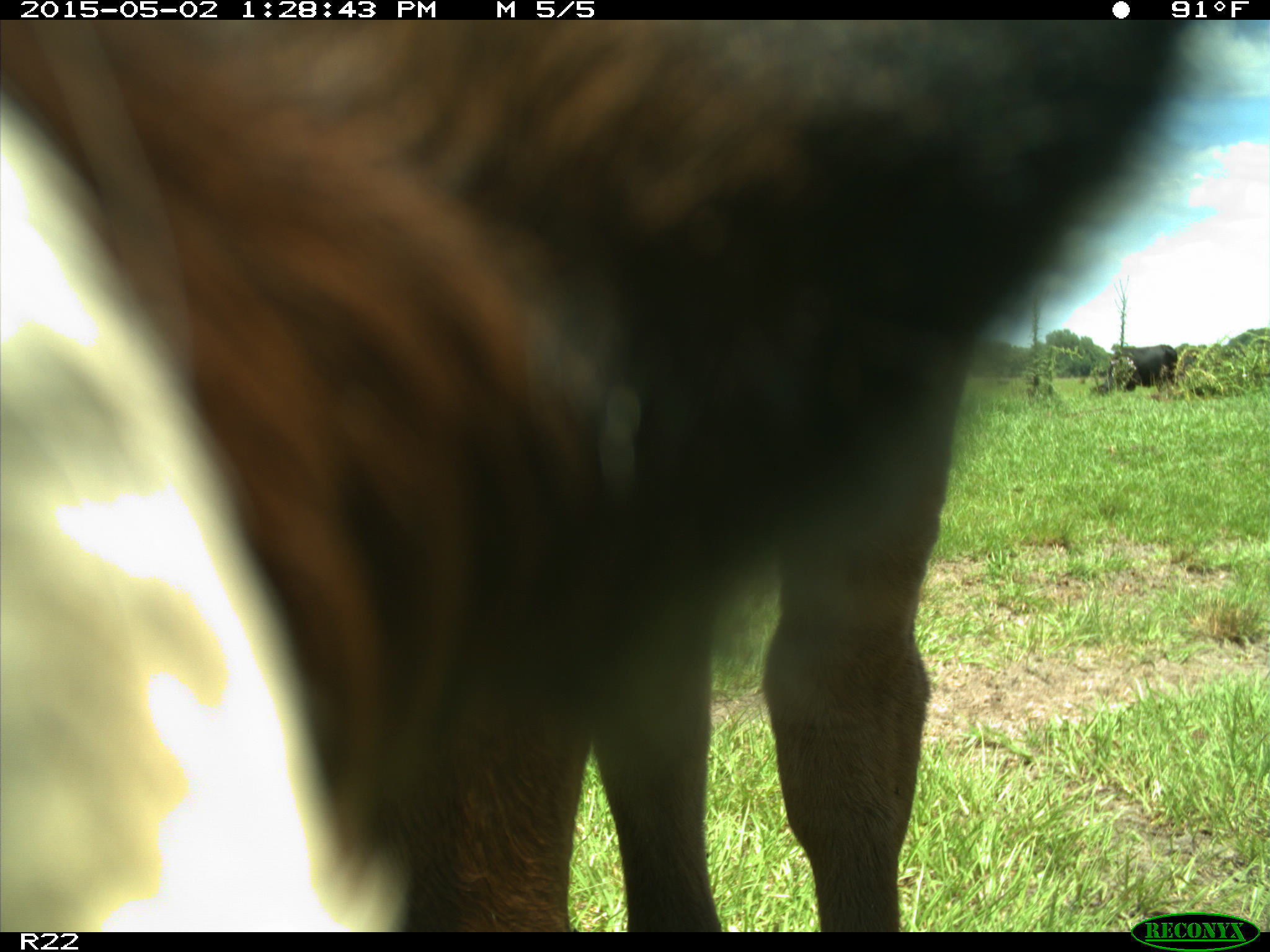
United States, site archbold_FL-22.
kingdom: Animalia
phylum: Chordata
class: Mammalia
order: Artiodactyla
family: Bovidae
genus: Bos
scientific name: Bos taurus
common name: domestic cow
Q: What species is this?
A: Bos taurus (domestic cow).